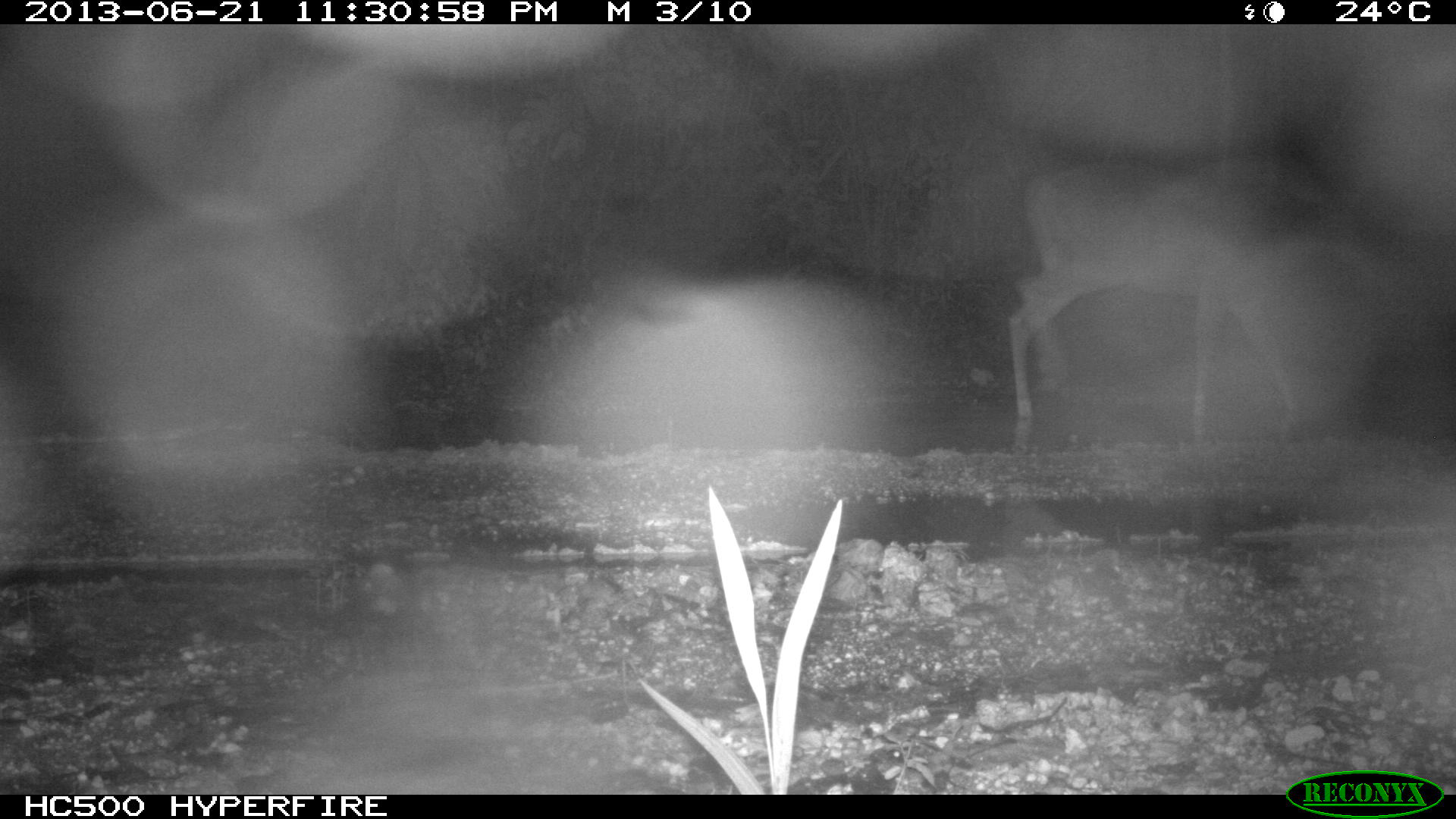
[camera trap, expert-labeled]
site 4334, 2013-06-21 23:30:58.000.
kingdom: Animalia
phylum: Chordata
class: Mammalia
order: Artiodactyla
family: Cervidae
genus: Odocoileus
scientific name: Odocoileus virginianus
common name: white-tailed deer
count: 1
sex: female